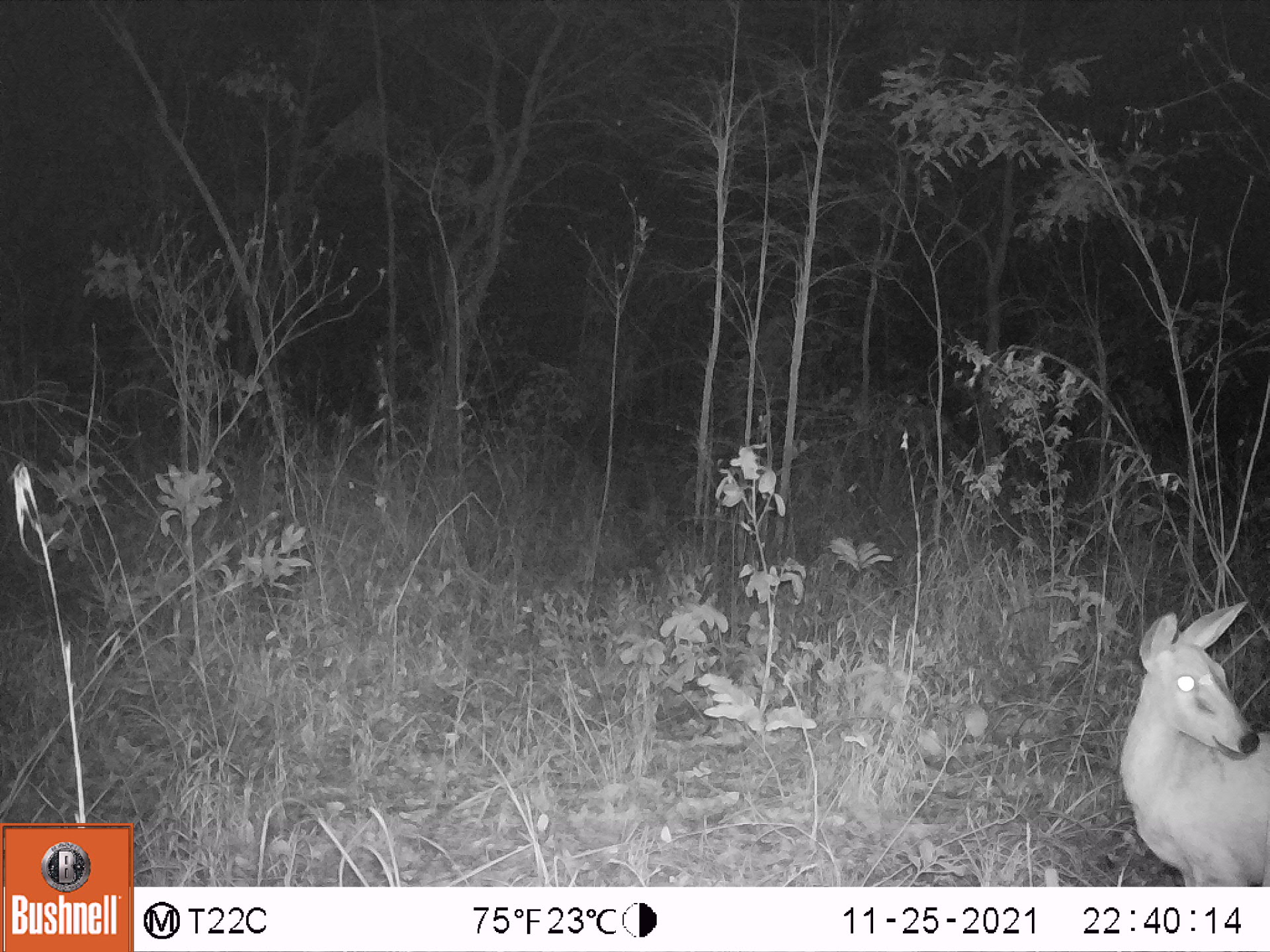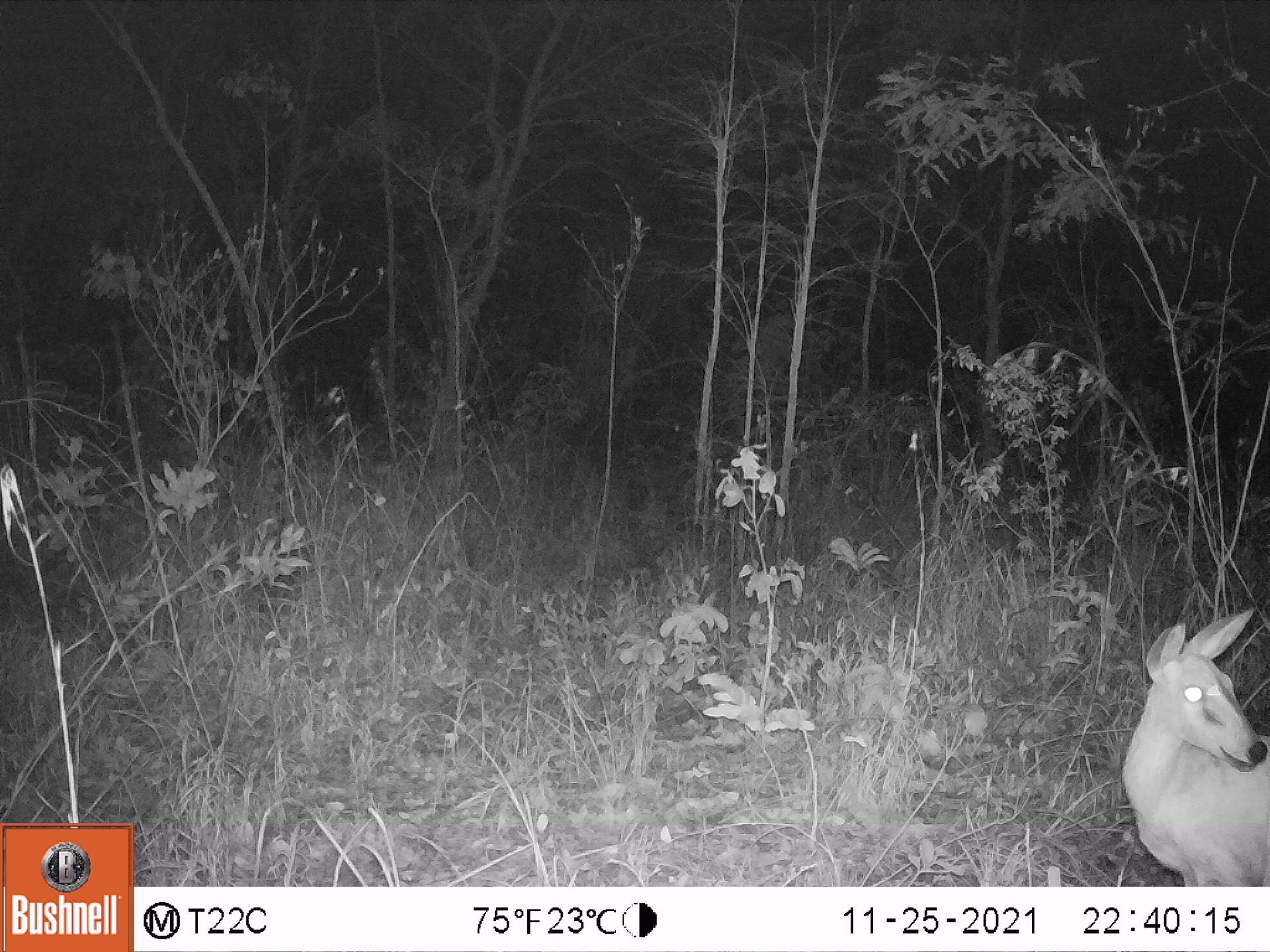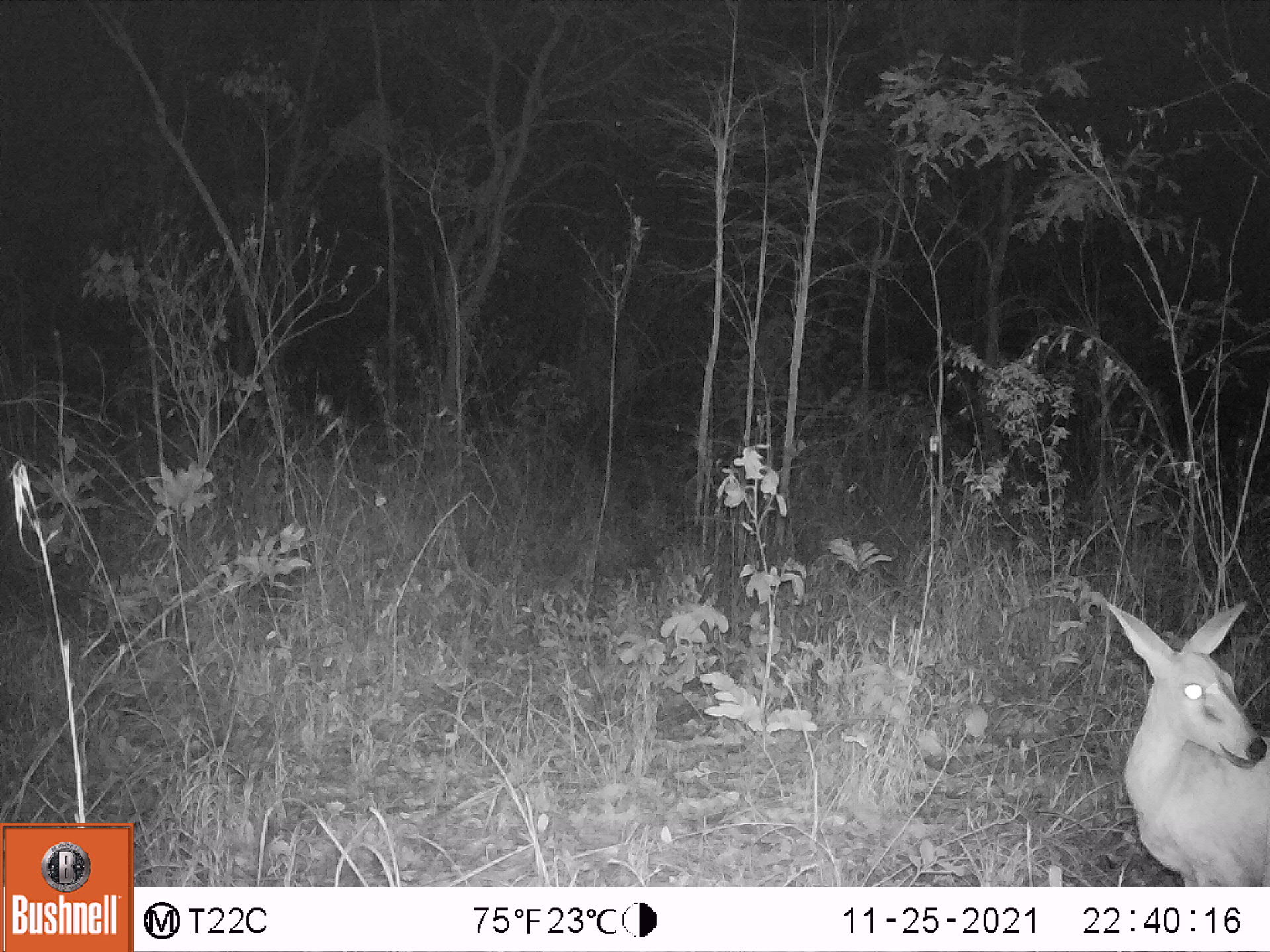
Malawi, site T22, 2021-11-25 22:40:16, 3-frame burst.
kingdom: Animalia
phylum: Chordata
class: Mammalia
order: Artiodactyla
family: Bovidae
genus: Sylvicapra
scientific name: Sylvicapra grimmia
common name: common duiker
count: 1